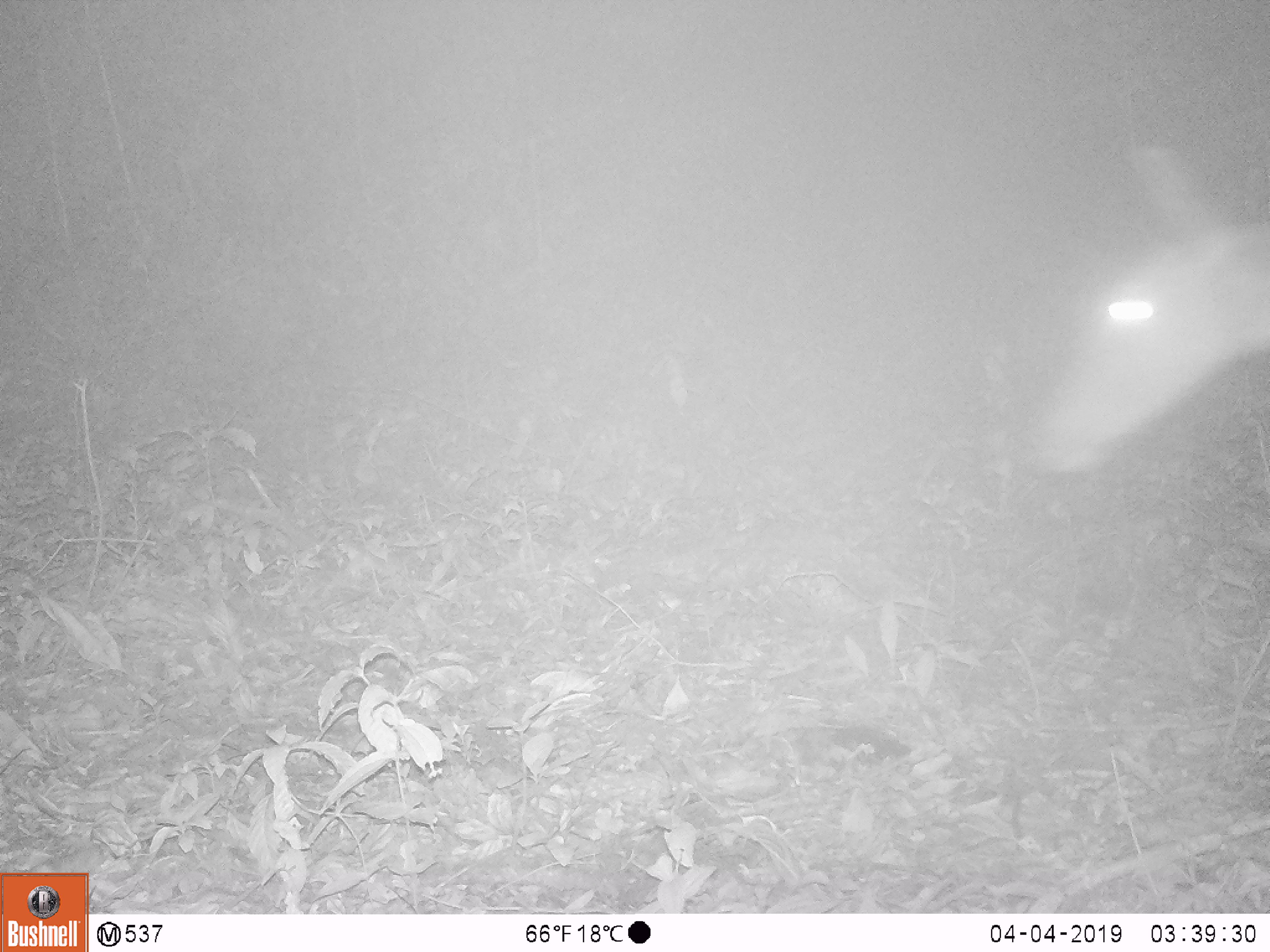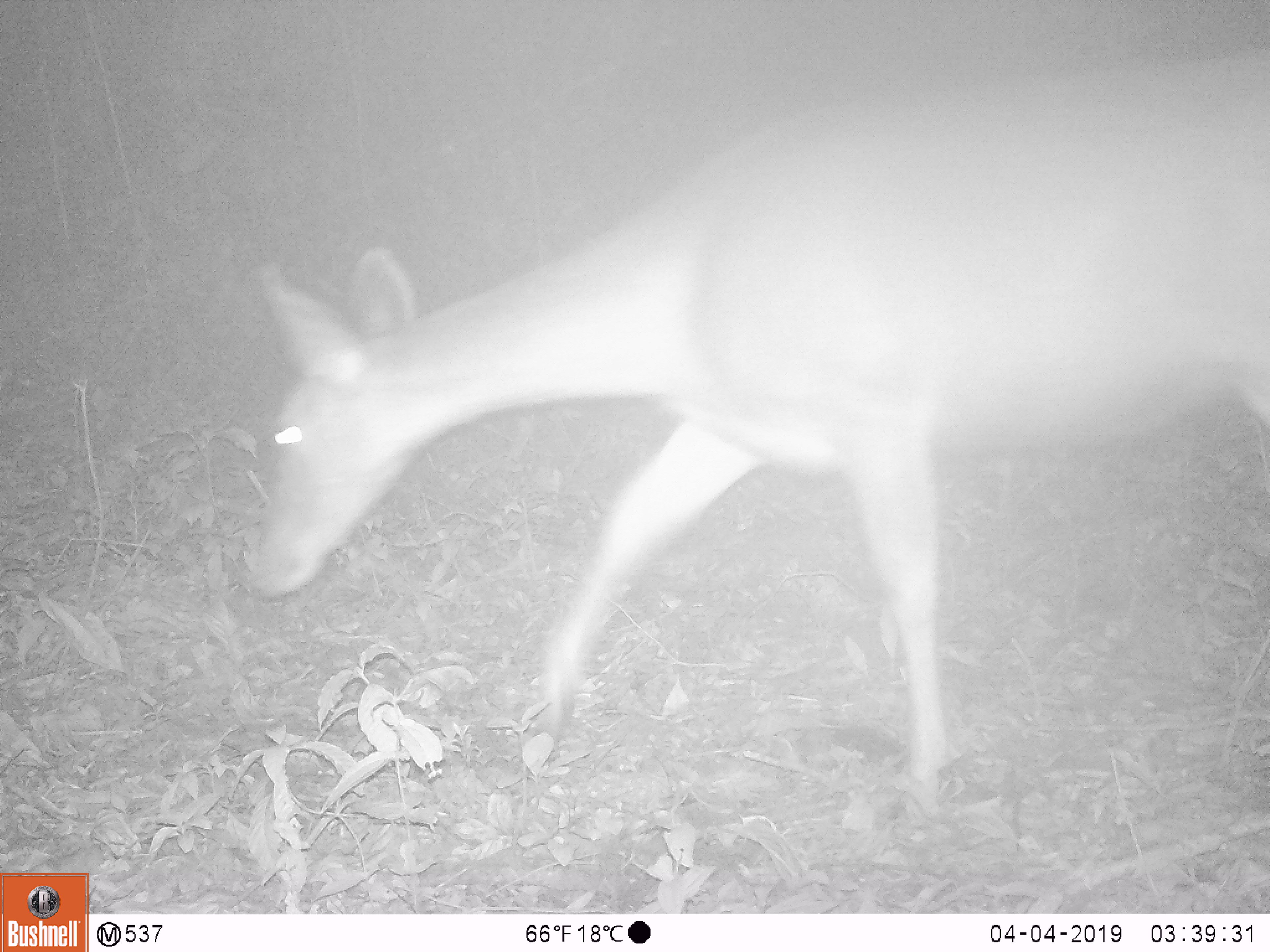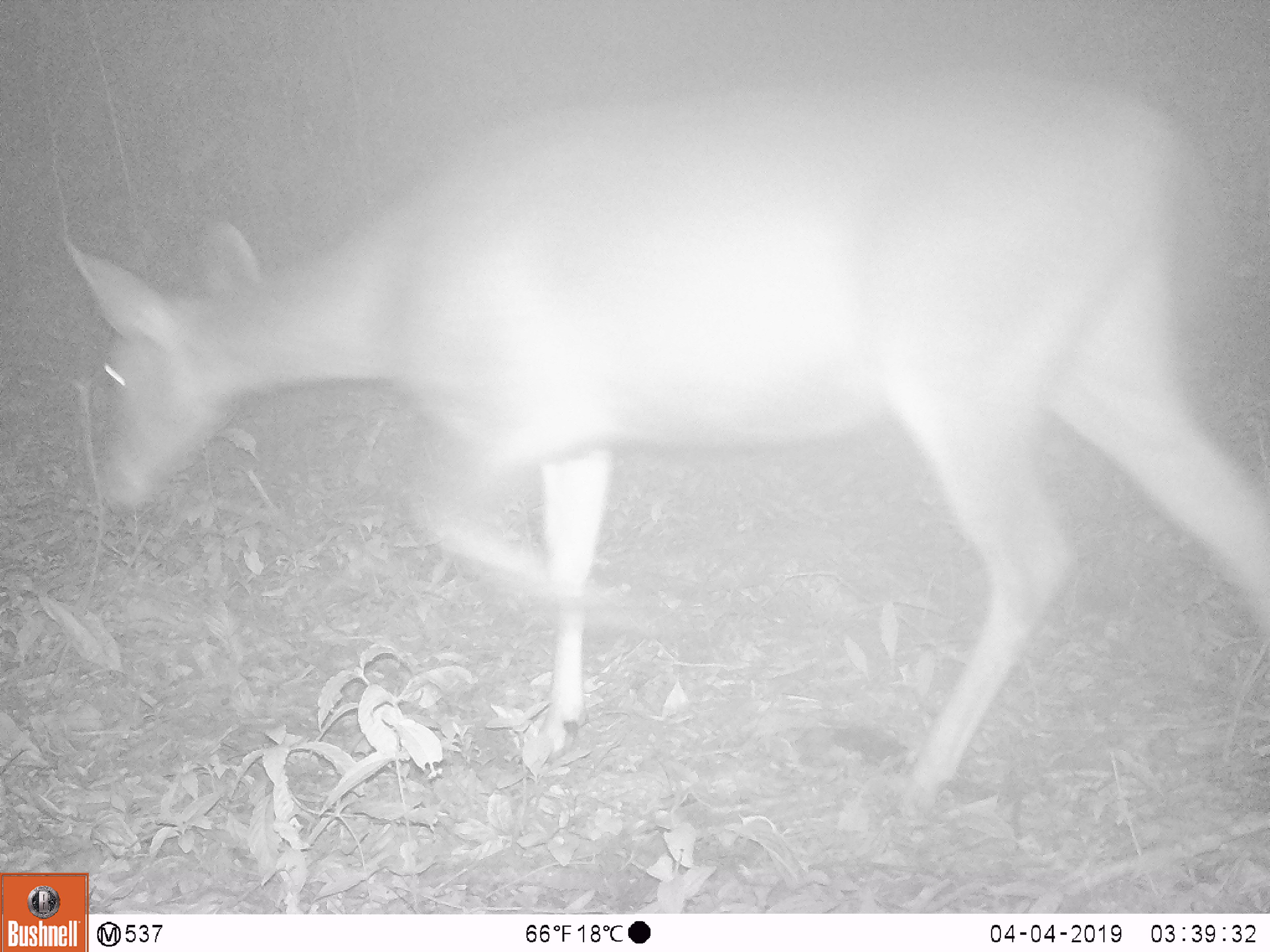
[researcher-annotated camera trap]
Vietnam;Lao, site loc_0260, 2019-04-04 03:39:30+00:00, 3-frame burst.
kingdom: Animalia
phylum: Chordata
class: Mammalia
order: Artiodactyla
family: Cervidae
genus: Rusa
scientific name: Rusa unicolor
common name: sambar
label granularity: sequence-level